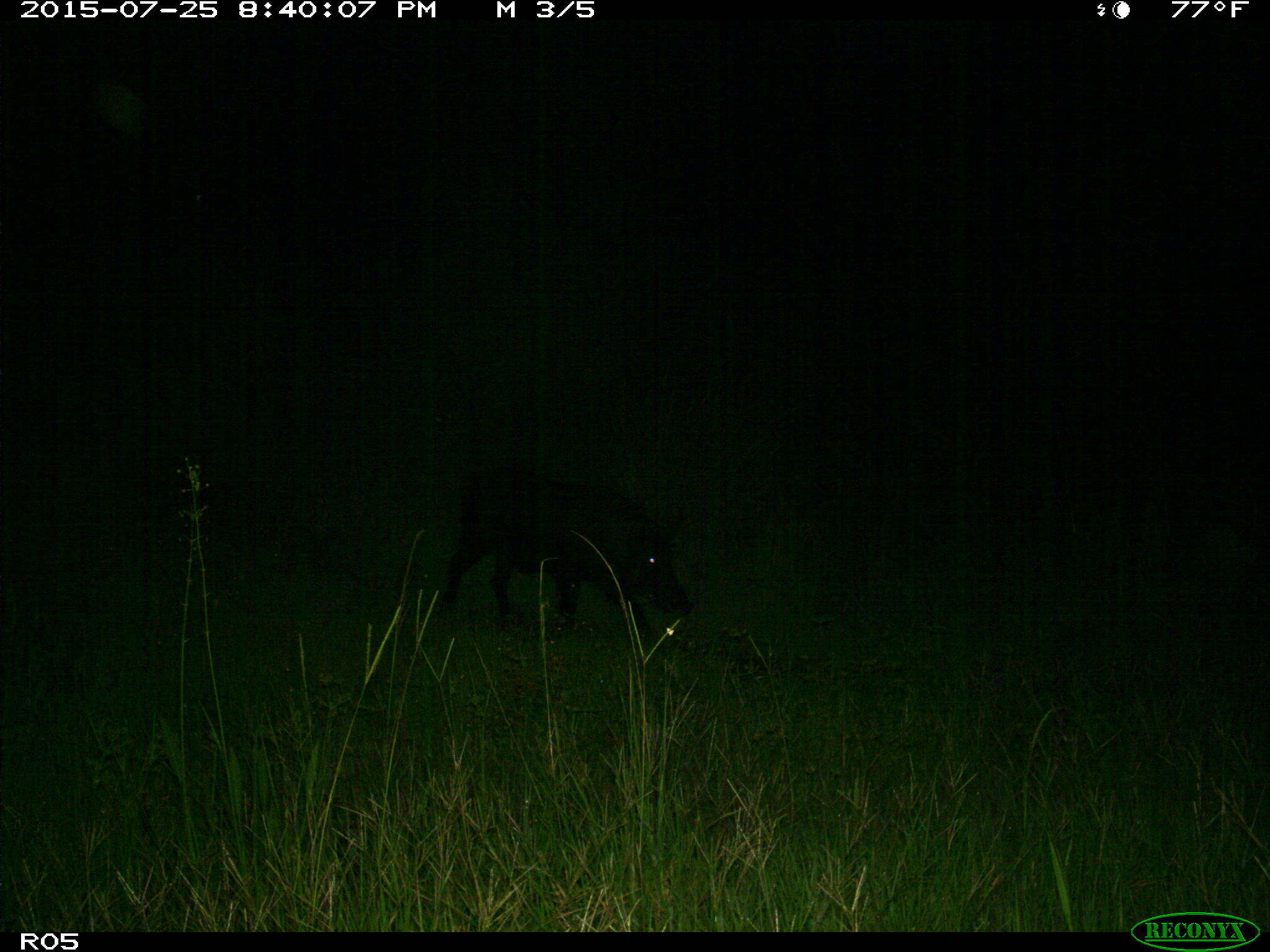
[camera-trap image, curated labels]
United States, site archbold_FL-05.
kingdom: Animalia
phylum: Chordata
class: Mammalia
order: Artiodactyla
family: Suidae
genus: Sus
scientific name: Sus scrofa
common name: wild boar